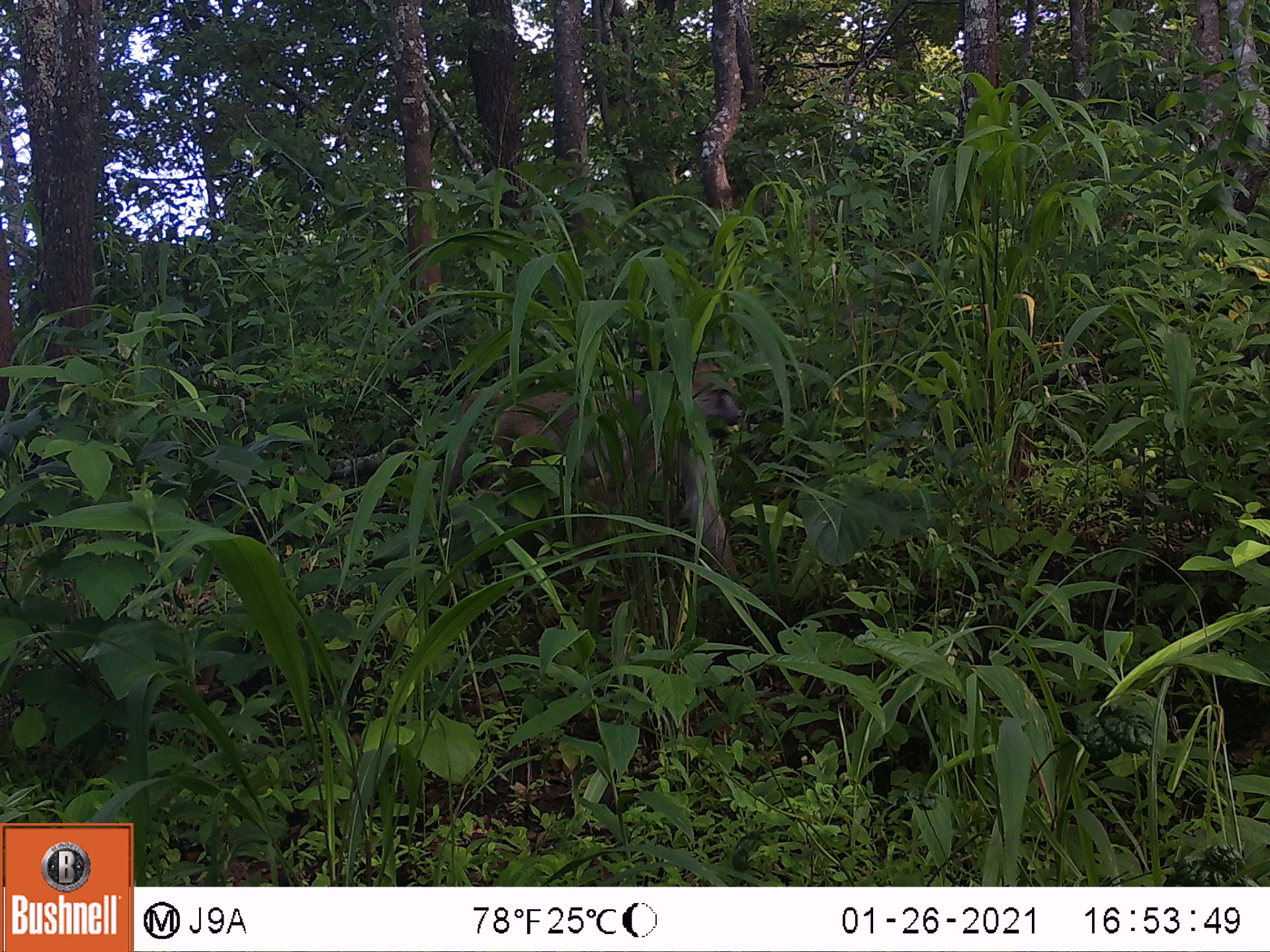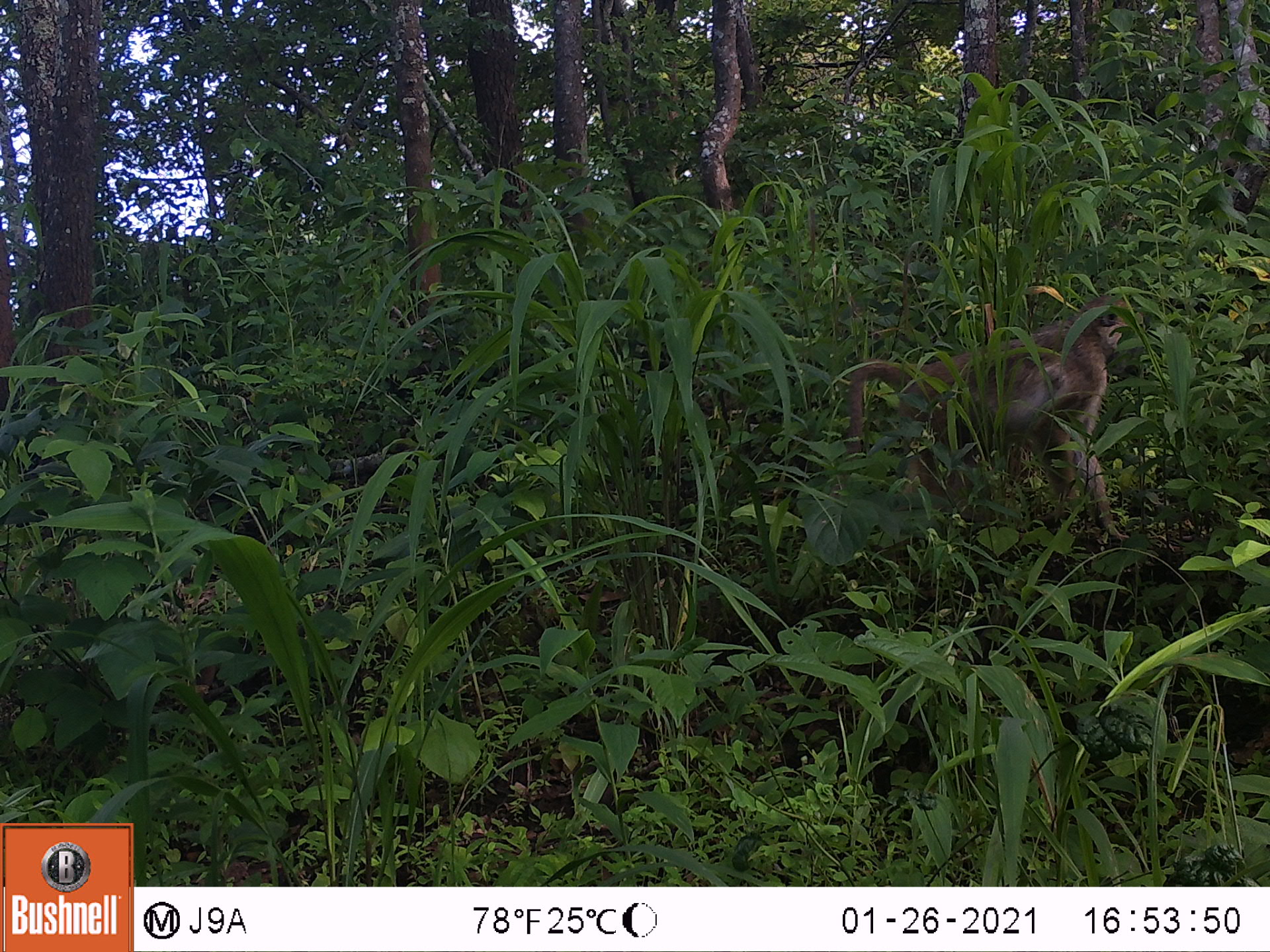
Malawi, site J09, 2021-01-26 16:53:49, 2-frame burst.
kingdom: Animalia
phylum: Chordata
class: Mammalia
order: Primates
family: Cercopithecidae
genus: Papio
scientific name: Papio cynocephalus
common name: yellow baboon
Yellow baboon (Papio cynocephalus), count 1.